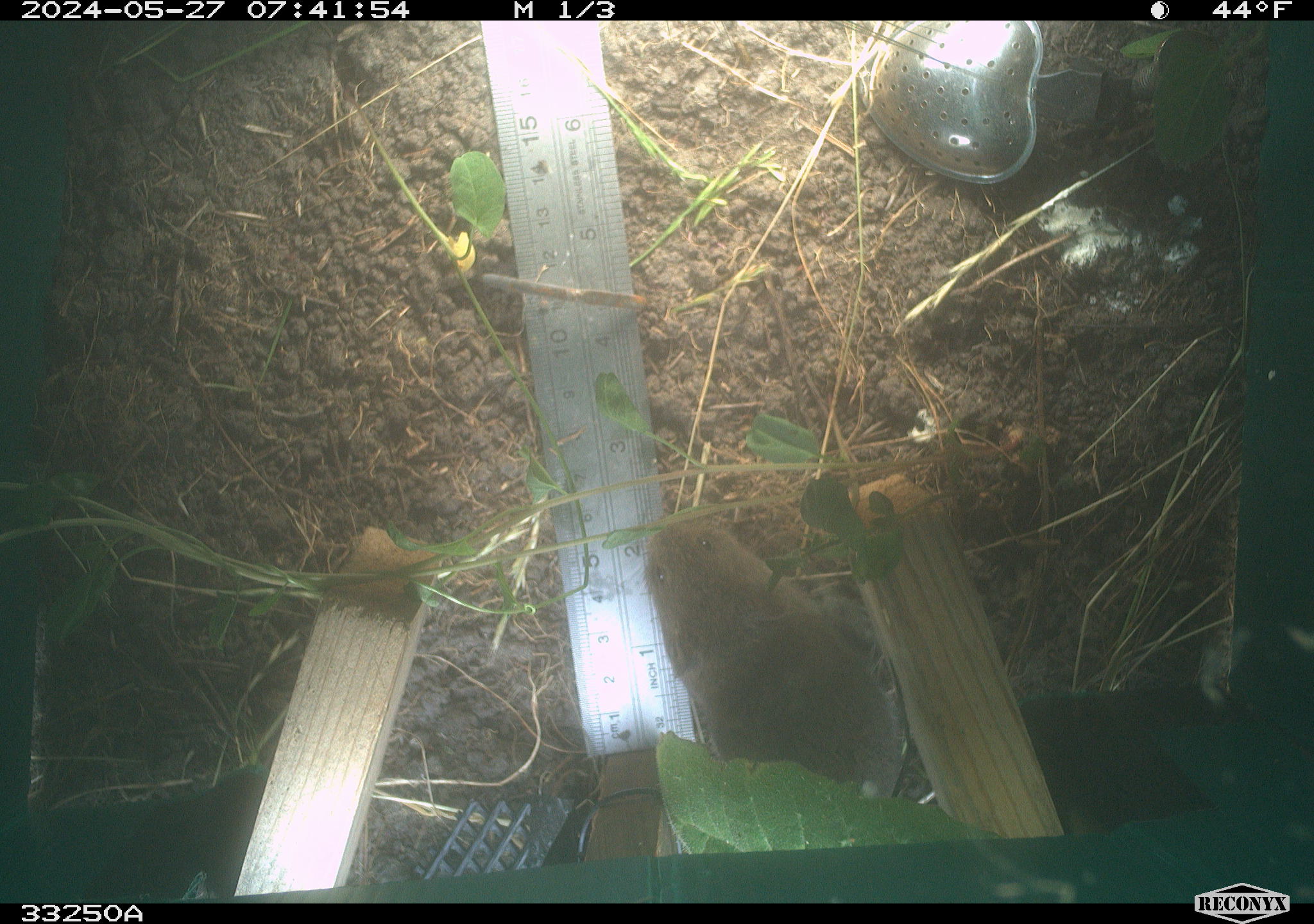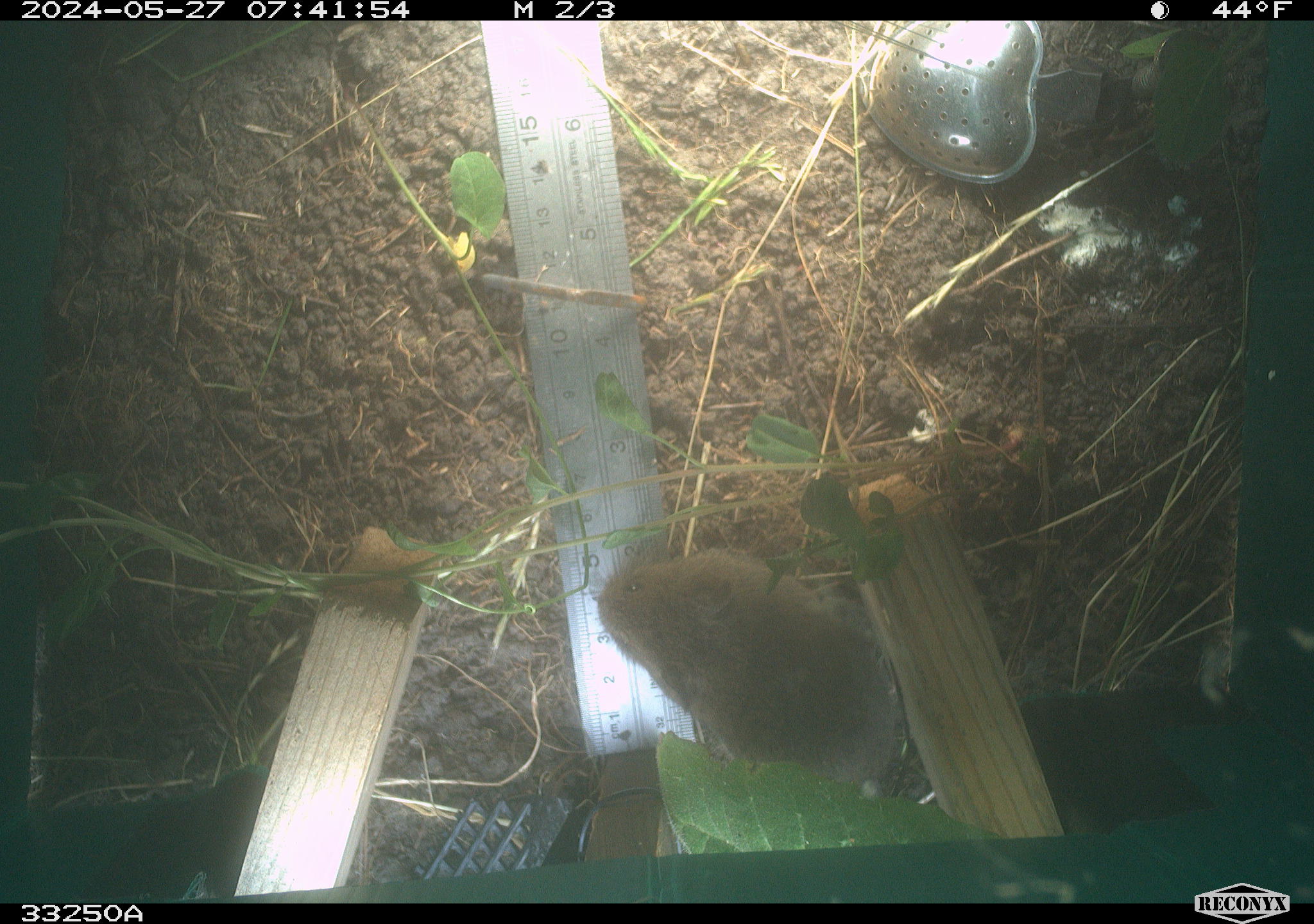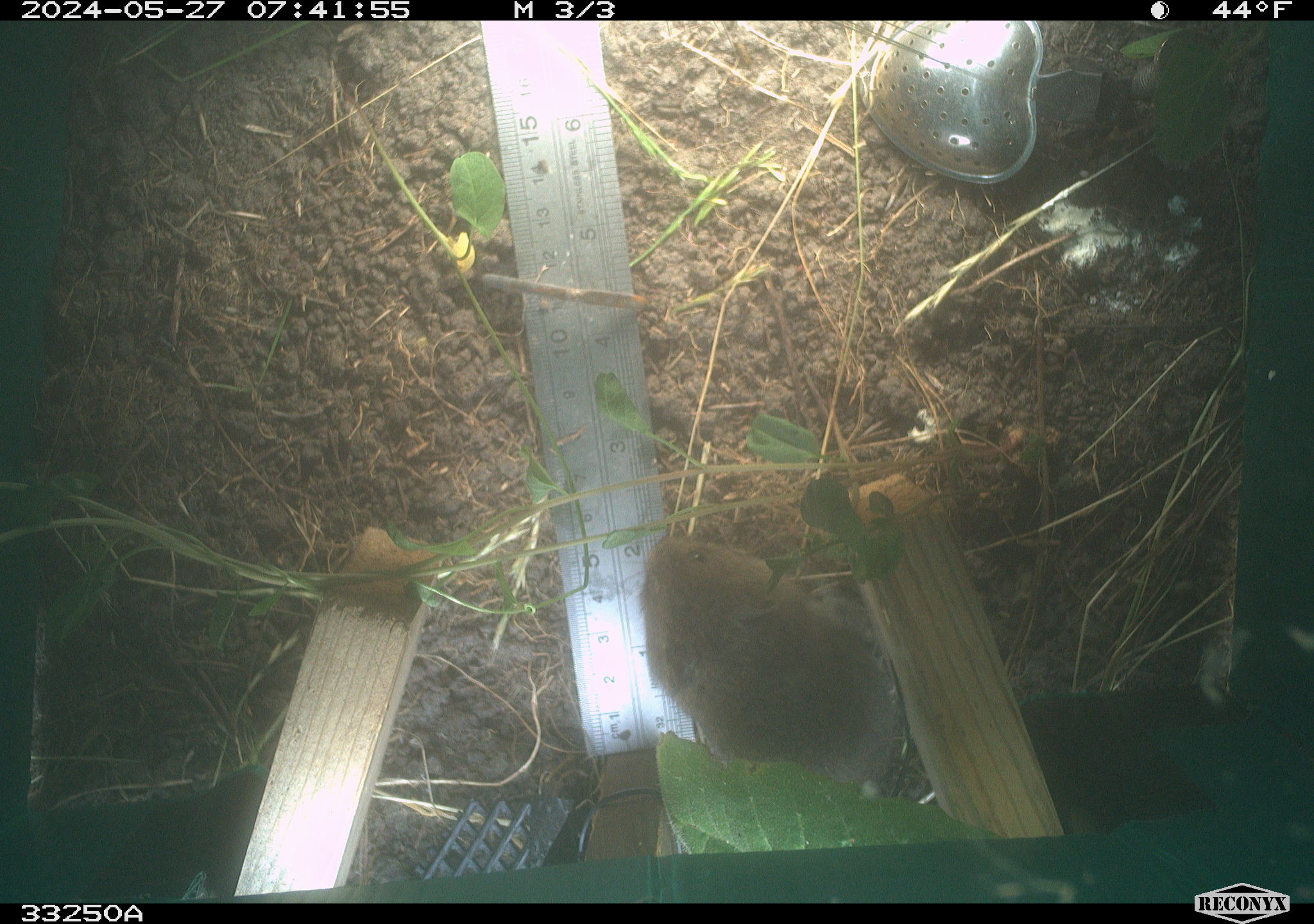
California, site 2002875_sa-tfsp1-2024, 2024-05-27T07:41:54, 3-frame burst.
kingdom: Animalia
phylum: Chordata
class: Mammalia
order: Rodentia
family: Cricetidae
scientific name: Arvicolinae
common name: voles, lemmings, and muskrats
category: arvicolinae subfamily